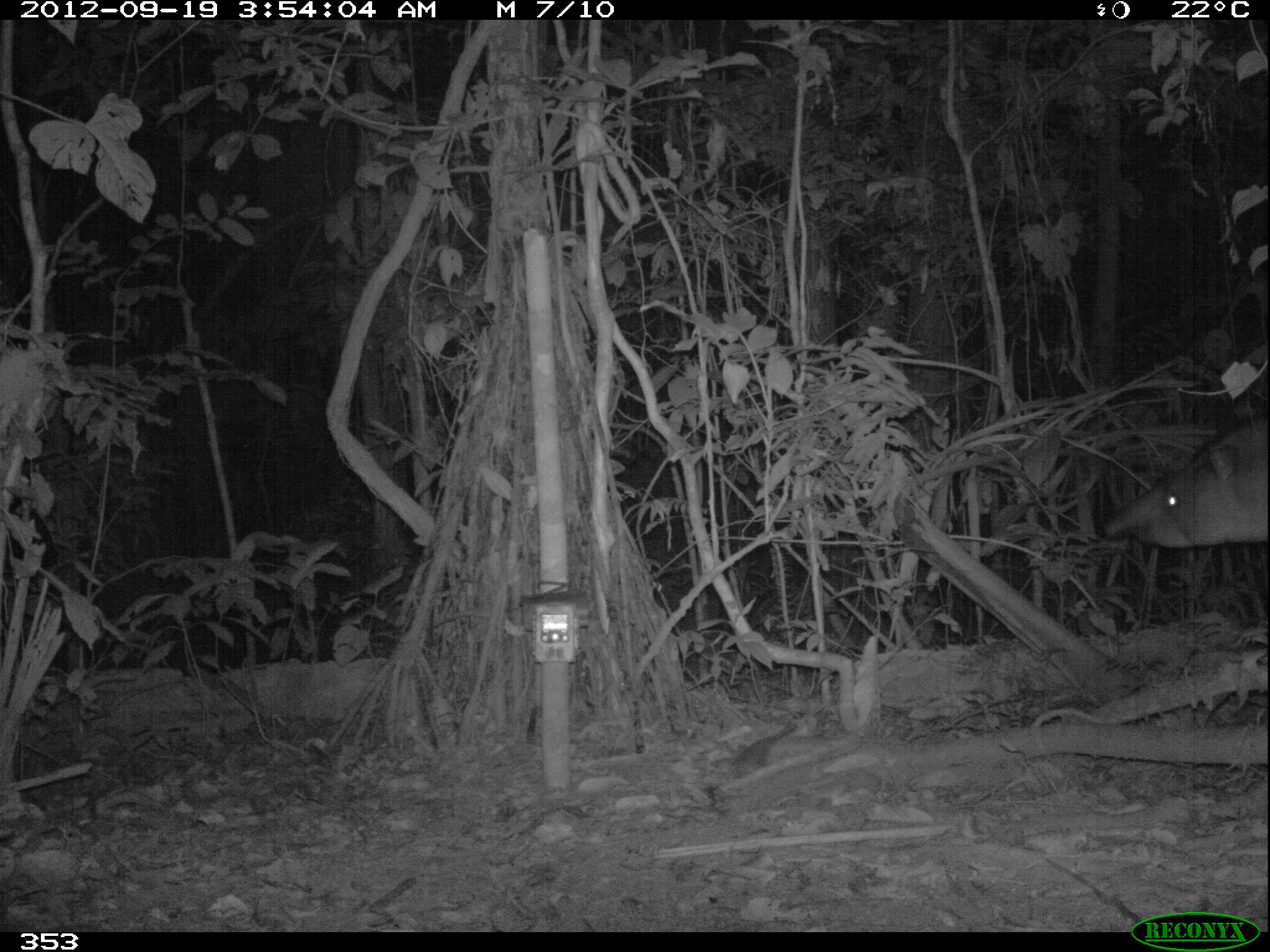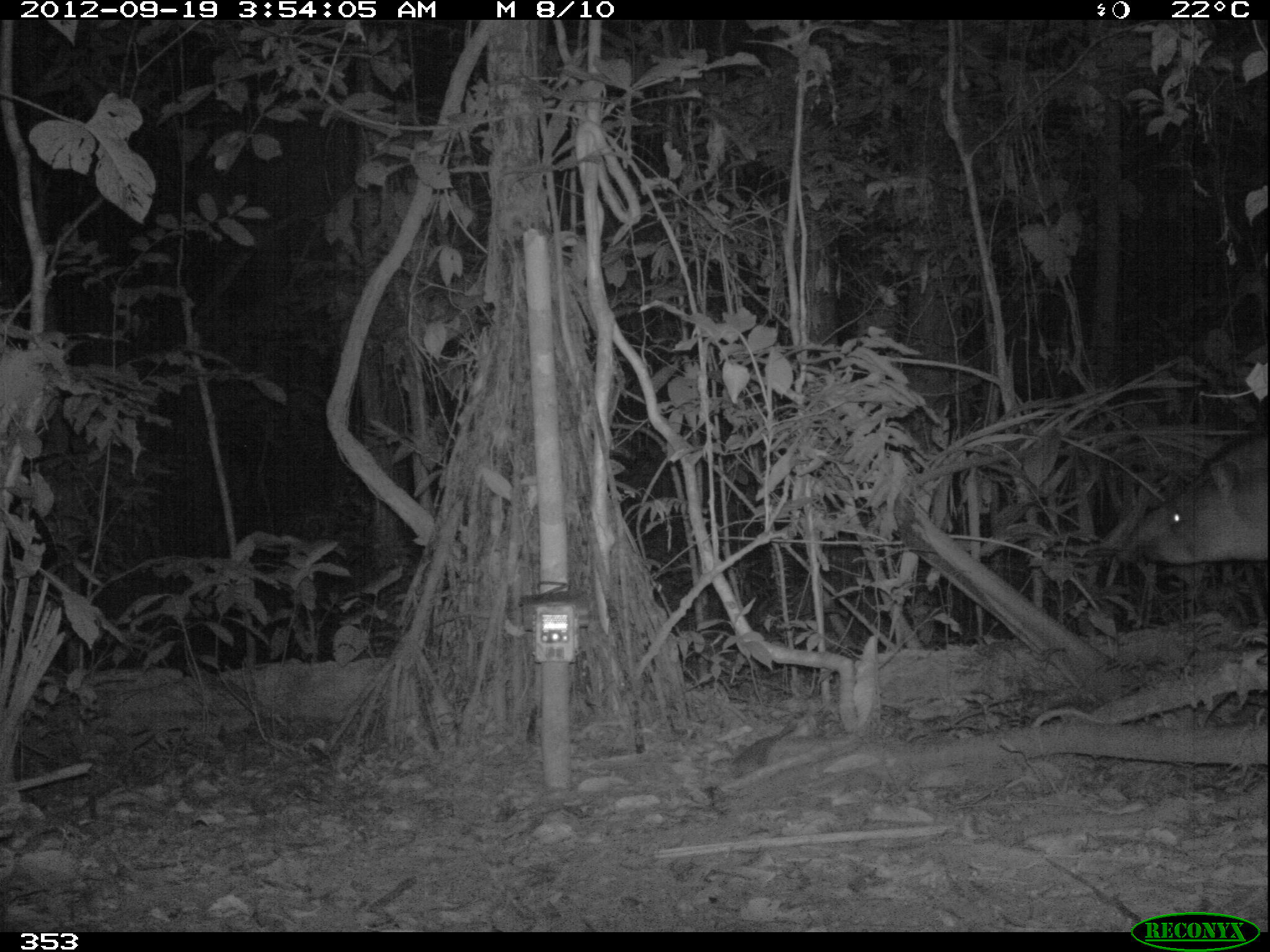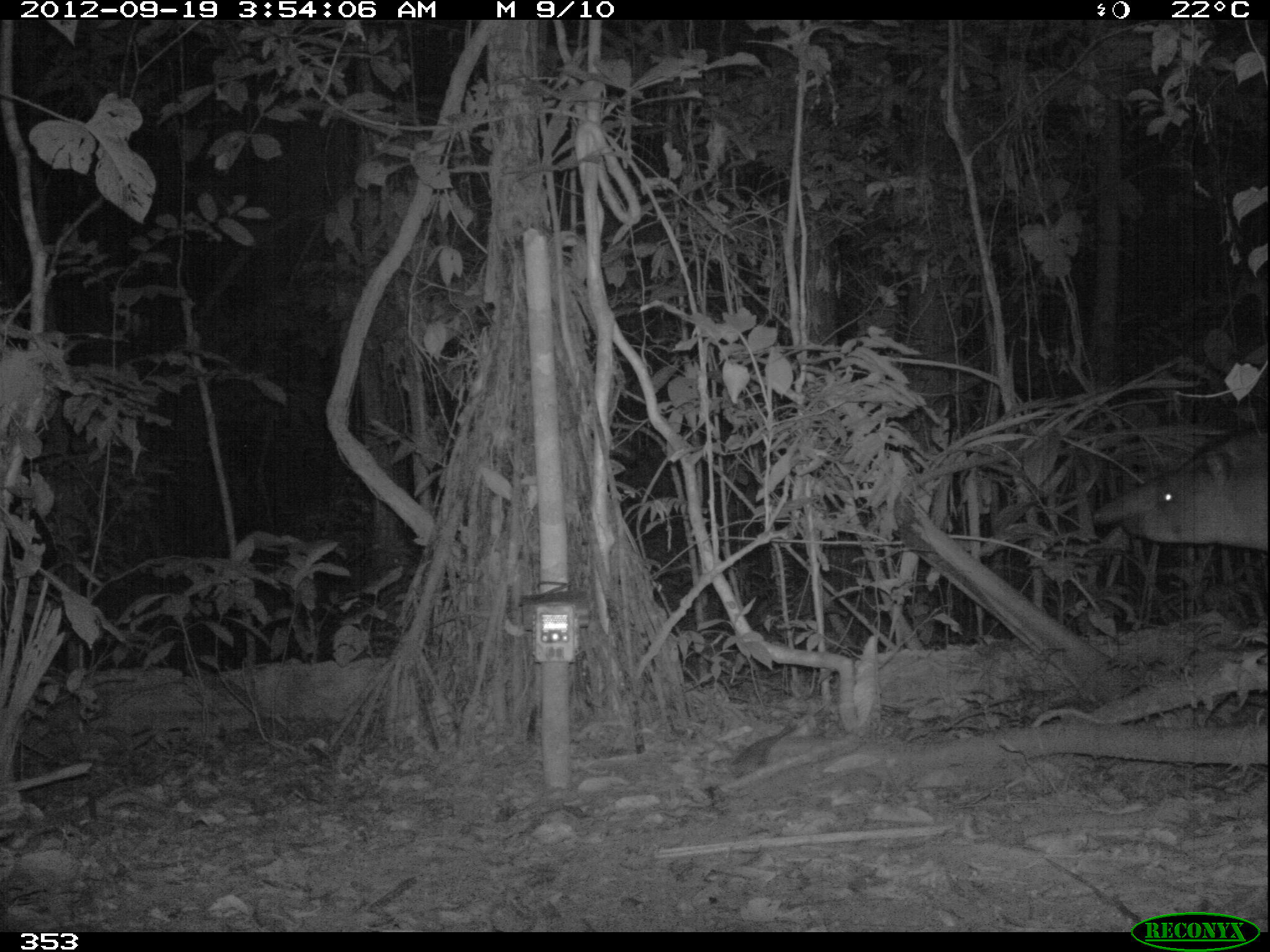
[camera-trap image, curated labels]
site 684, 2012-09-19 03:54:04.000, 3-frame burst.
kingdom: Animalia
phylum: Chordata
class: Mammalia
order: Perissodactyla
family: Tapiridae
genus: Tapirus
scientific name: Tapirus terrestris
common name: south american tapir